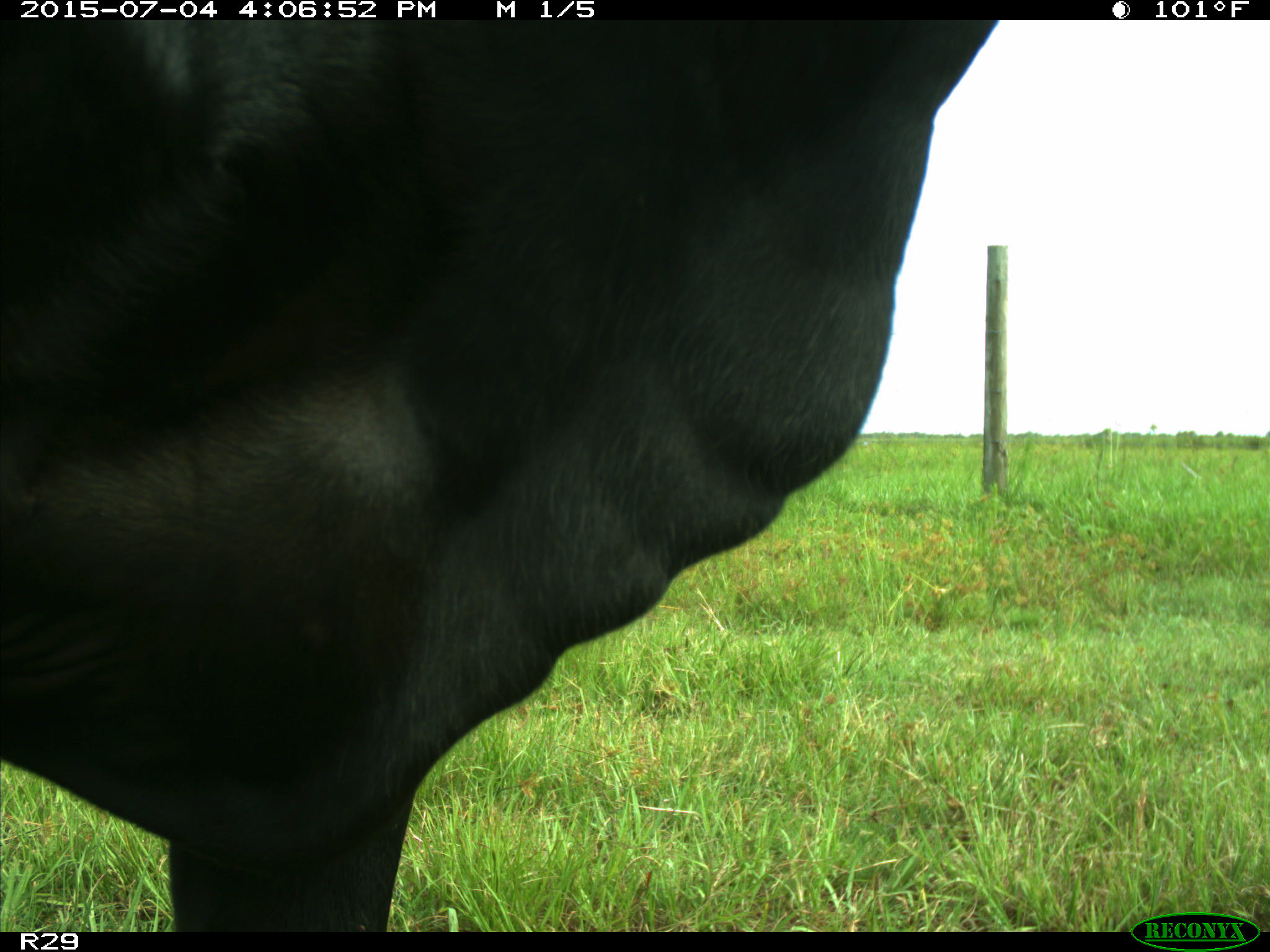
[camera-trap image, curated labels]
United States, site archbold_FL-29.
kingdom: Animalia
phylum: Chordata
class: Mammalia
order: Artiodactyla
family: Bovidae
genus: Bos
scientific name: Bos taurus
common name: domestic cow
Bos taurus (domestic cow).